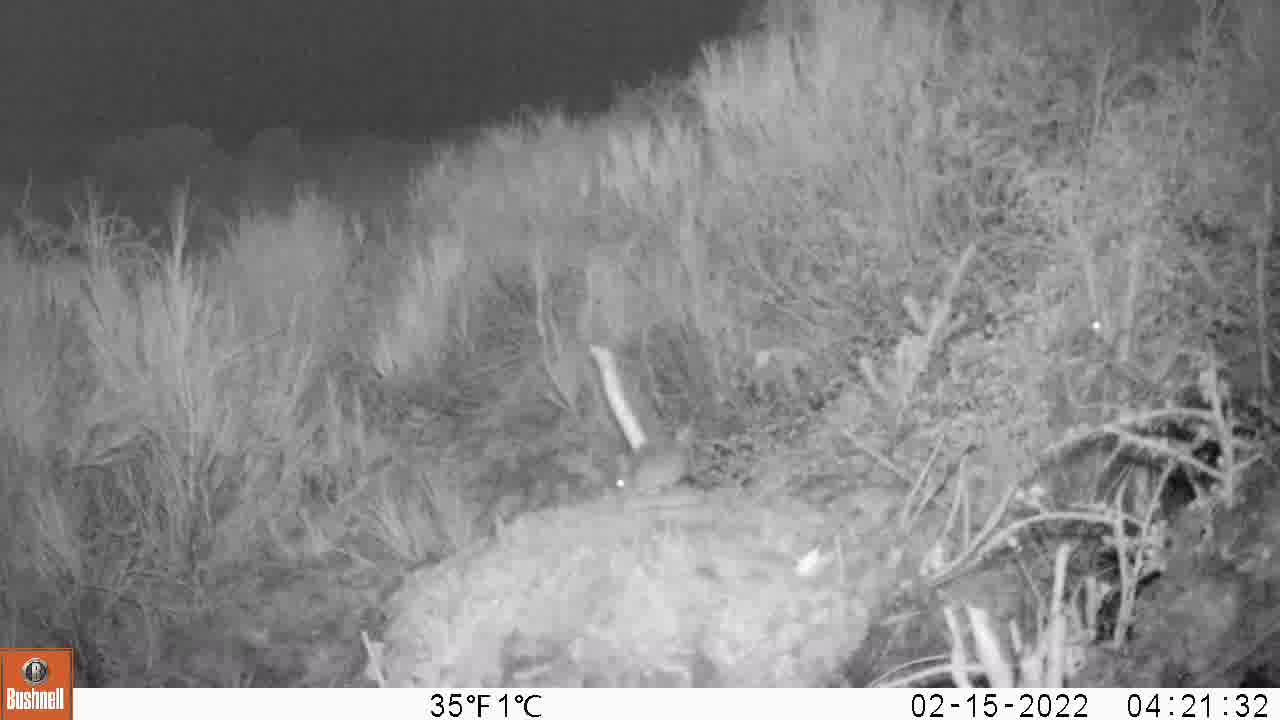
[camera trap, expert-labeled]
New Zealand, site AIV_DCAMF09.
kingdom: Animalia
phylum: Chordata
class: Mammalia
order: Rodentia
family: Muridae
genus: Mus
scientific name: Mus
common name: mouse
Mouse (Mus).